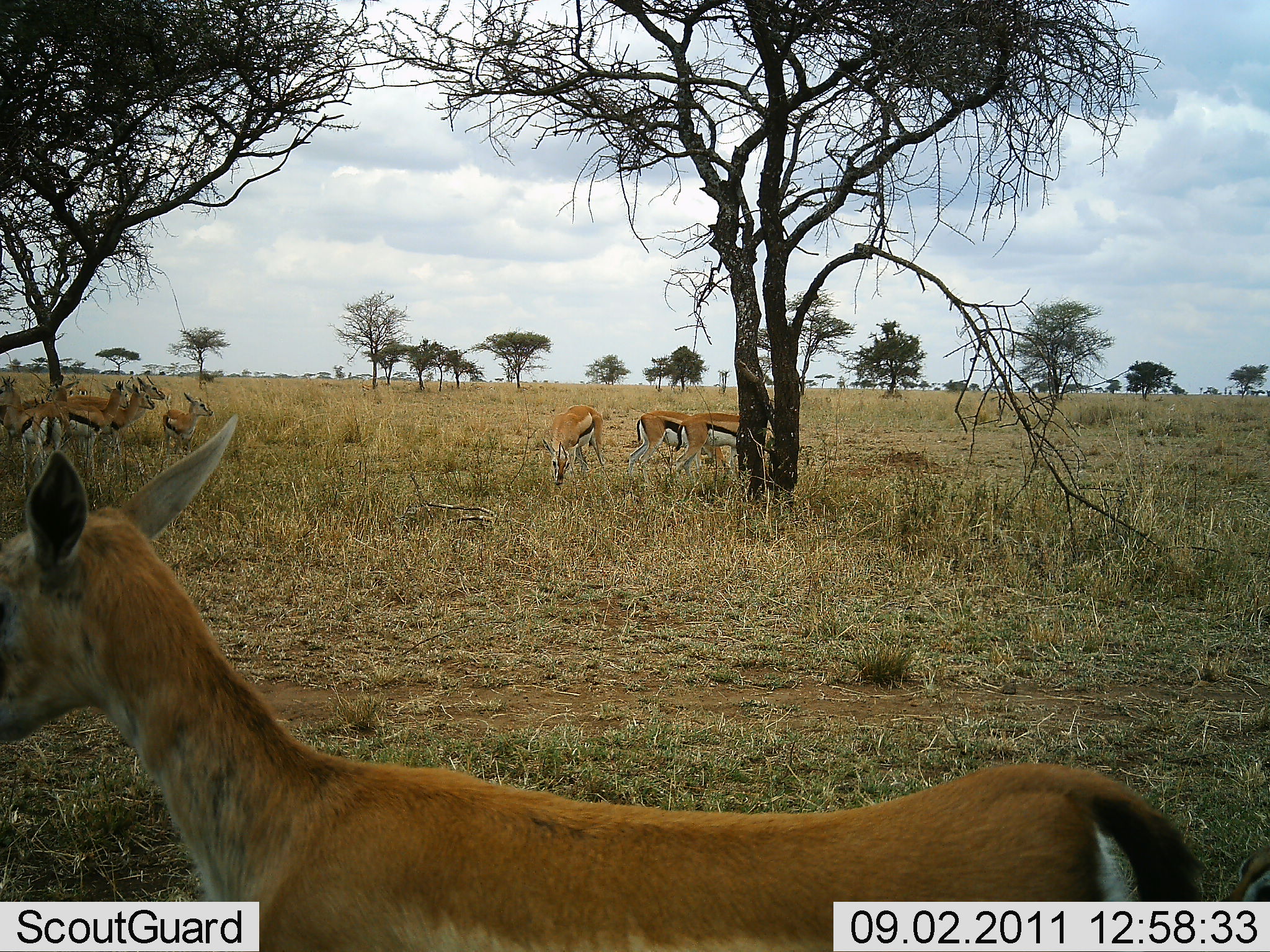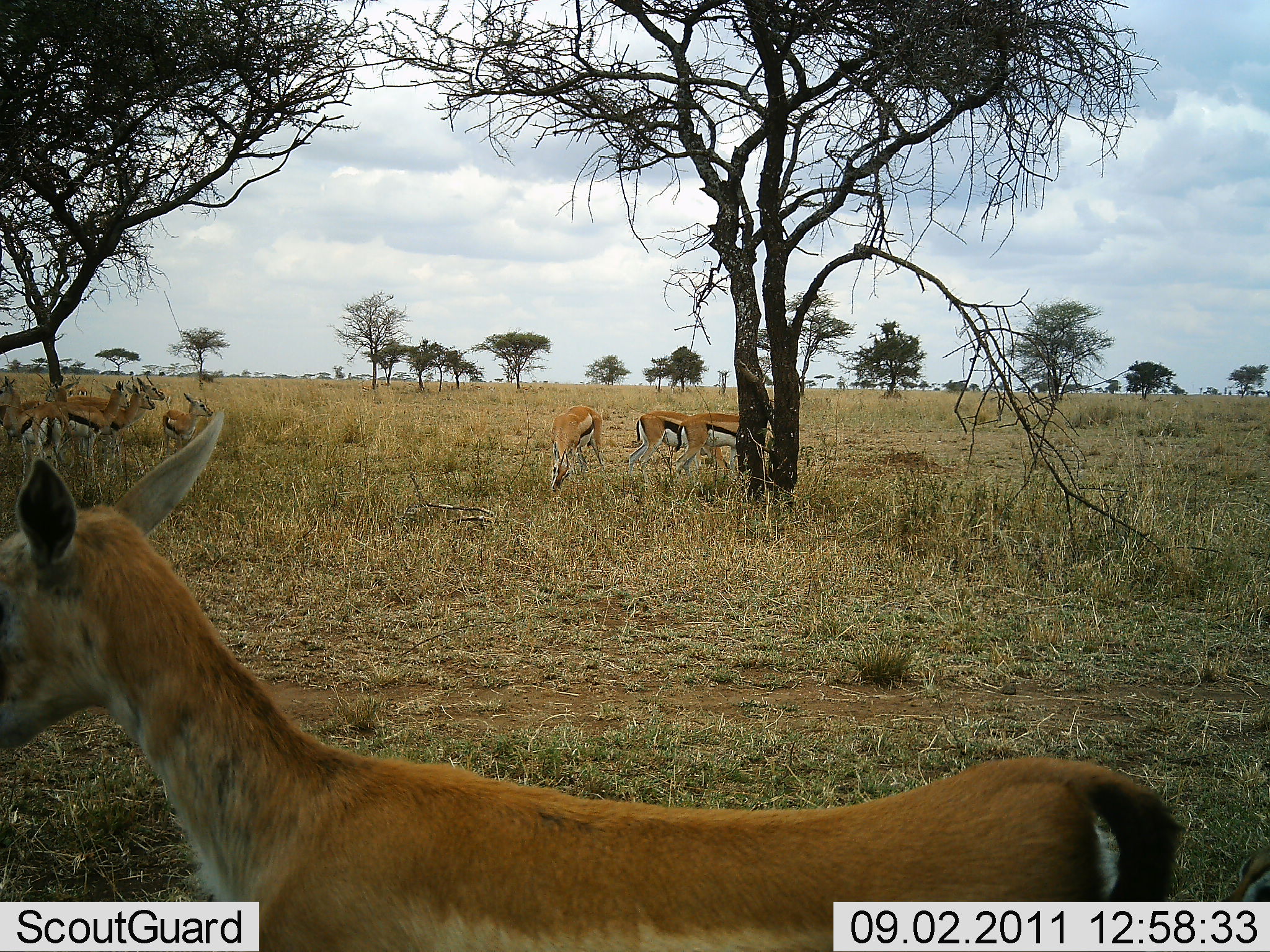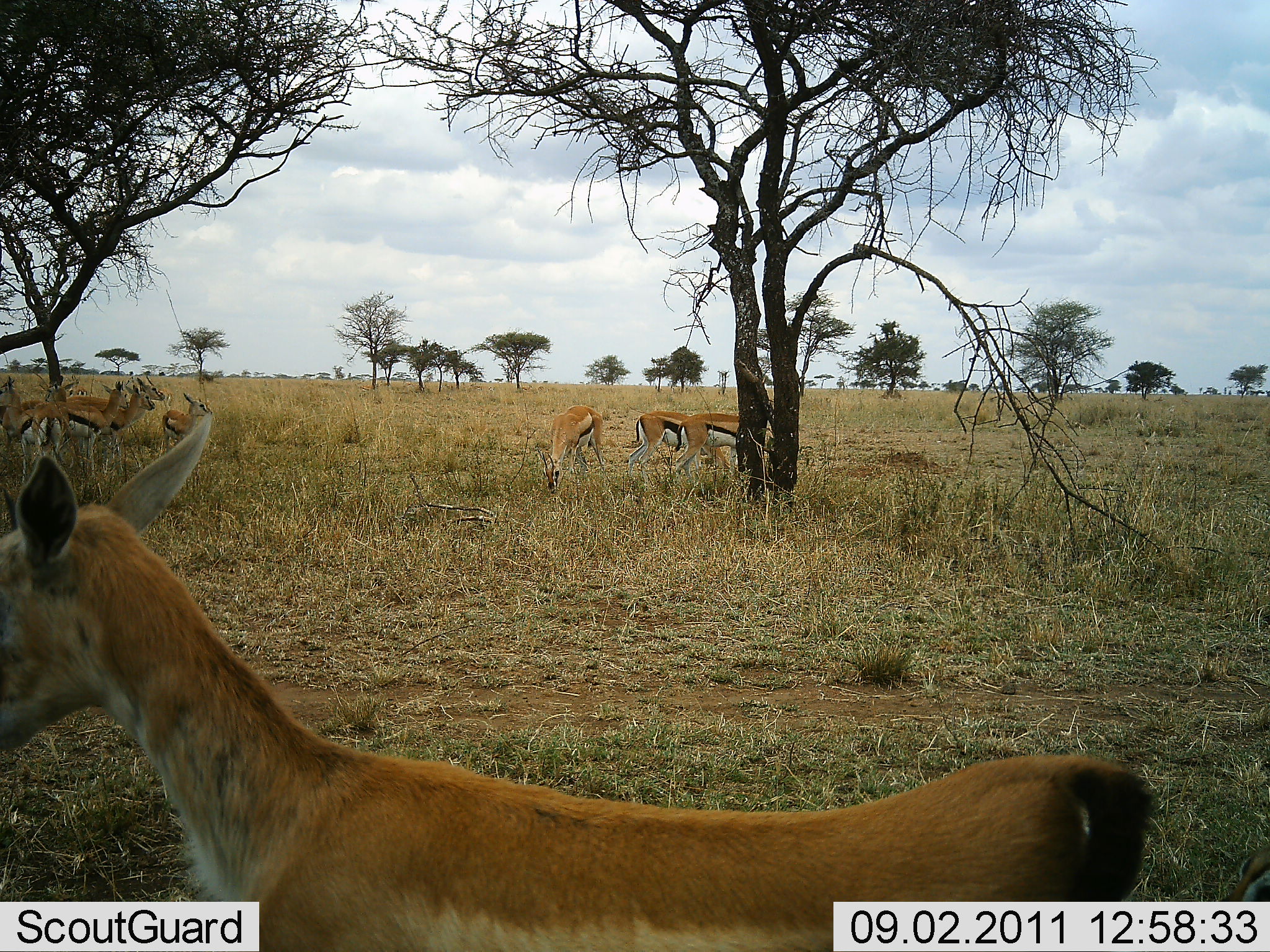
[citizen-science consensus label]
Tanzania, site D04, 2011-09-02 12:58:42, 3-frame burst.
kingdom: Animalia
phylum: Chordata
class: Mammalia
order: Artiodactyla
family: Bovidae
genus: Eudorcas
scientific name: Eudorcas thomsonii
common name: thomson's gazelle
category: gazellethomsons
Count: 9.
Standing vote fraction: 100%.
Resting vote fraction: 8%.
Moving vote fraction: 0%.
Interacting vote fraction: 0%.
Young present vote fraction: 23%.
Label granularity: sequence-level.